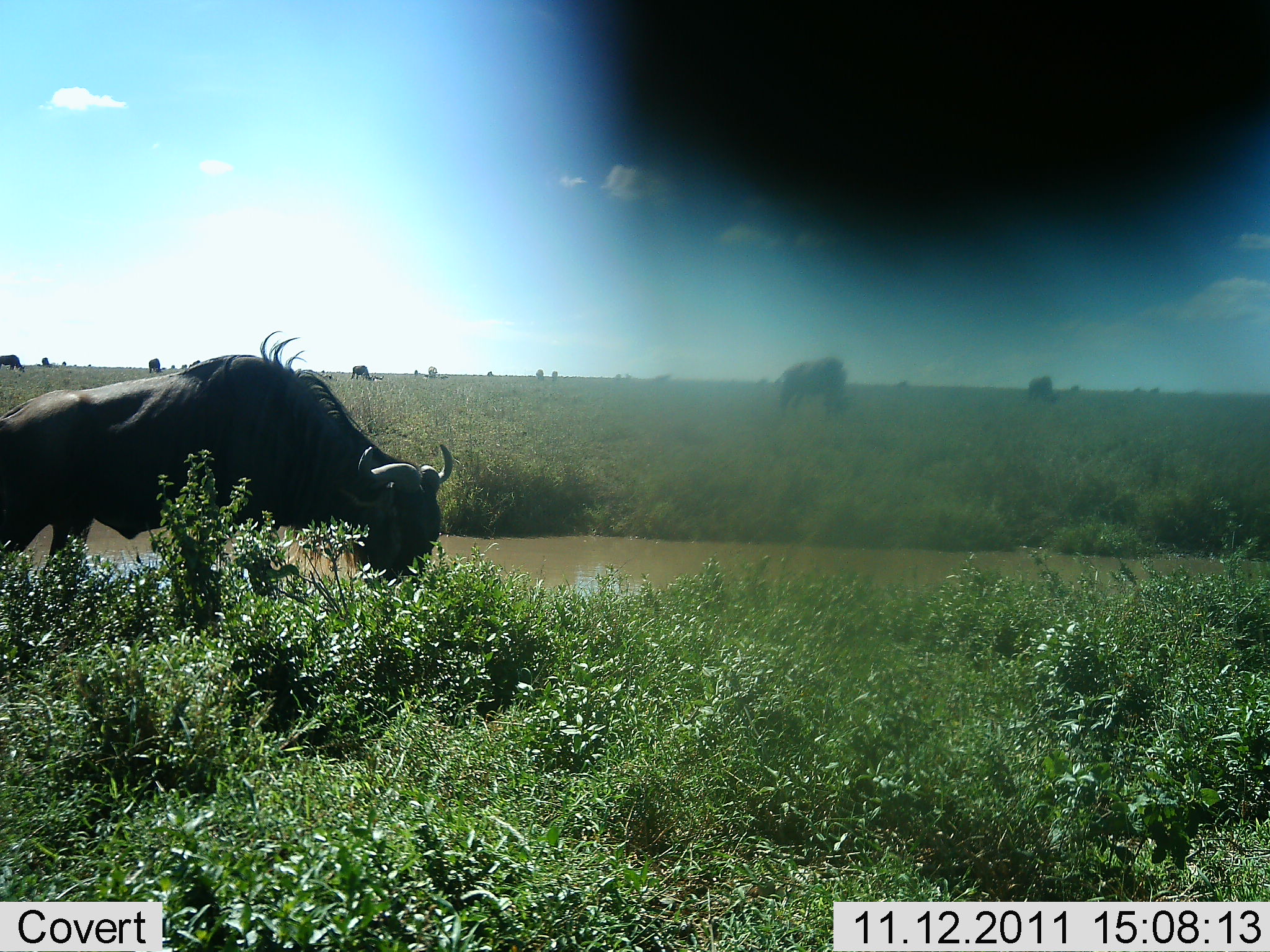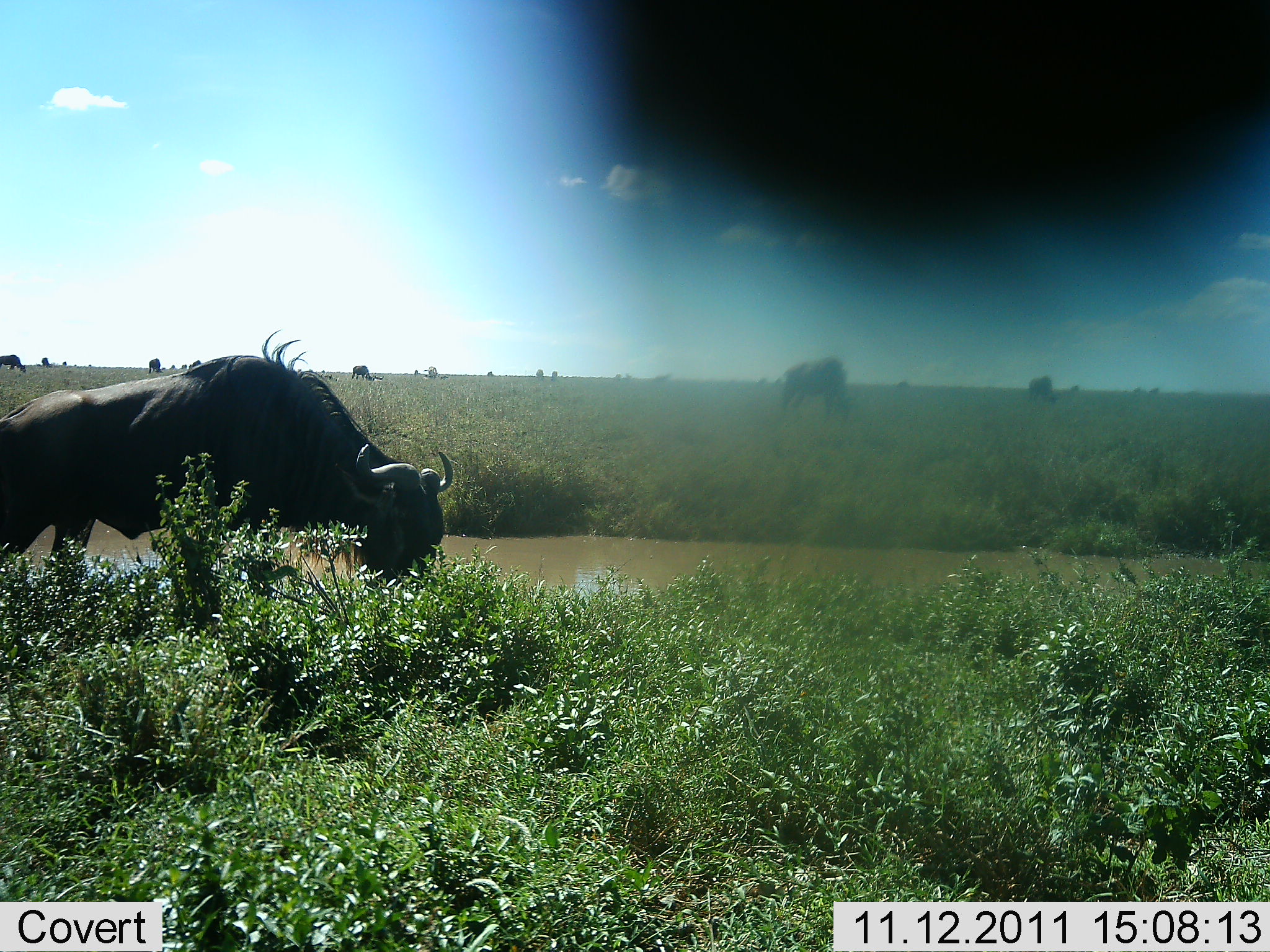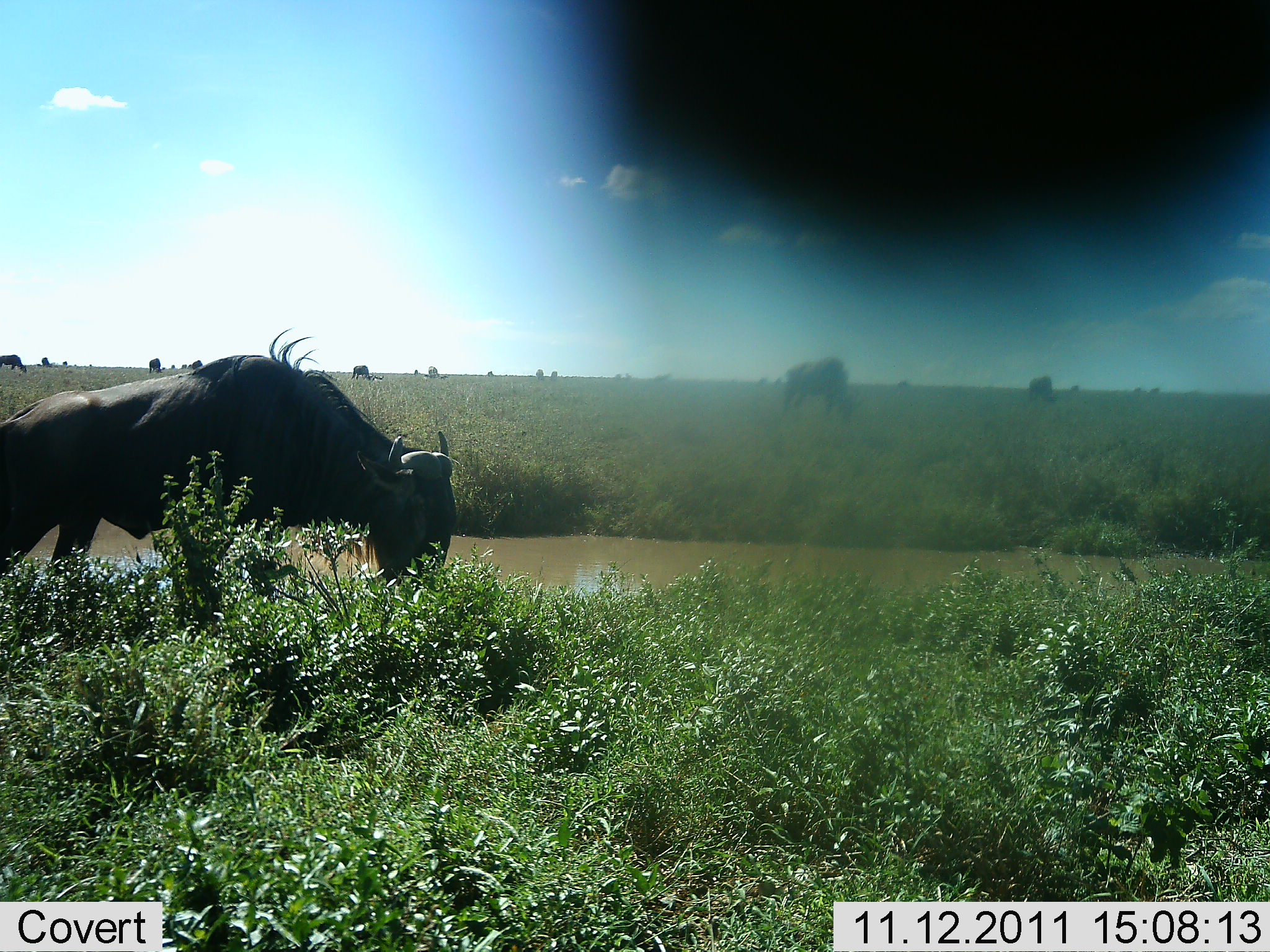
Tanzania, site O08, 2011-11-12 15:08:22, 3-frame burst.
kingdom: Animalia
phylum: Chordata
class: Mammalia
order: Artiodactyla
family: Bovidae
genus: Connochaetes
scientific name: Connochaetes taurinus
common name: blue wildebeest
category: wildebeest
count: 11-50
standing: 45%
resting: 0%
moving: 0%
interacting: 0%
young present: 0%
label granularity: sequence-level